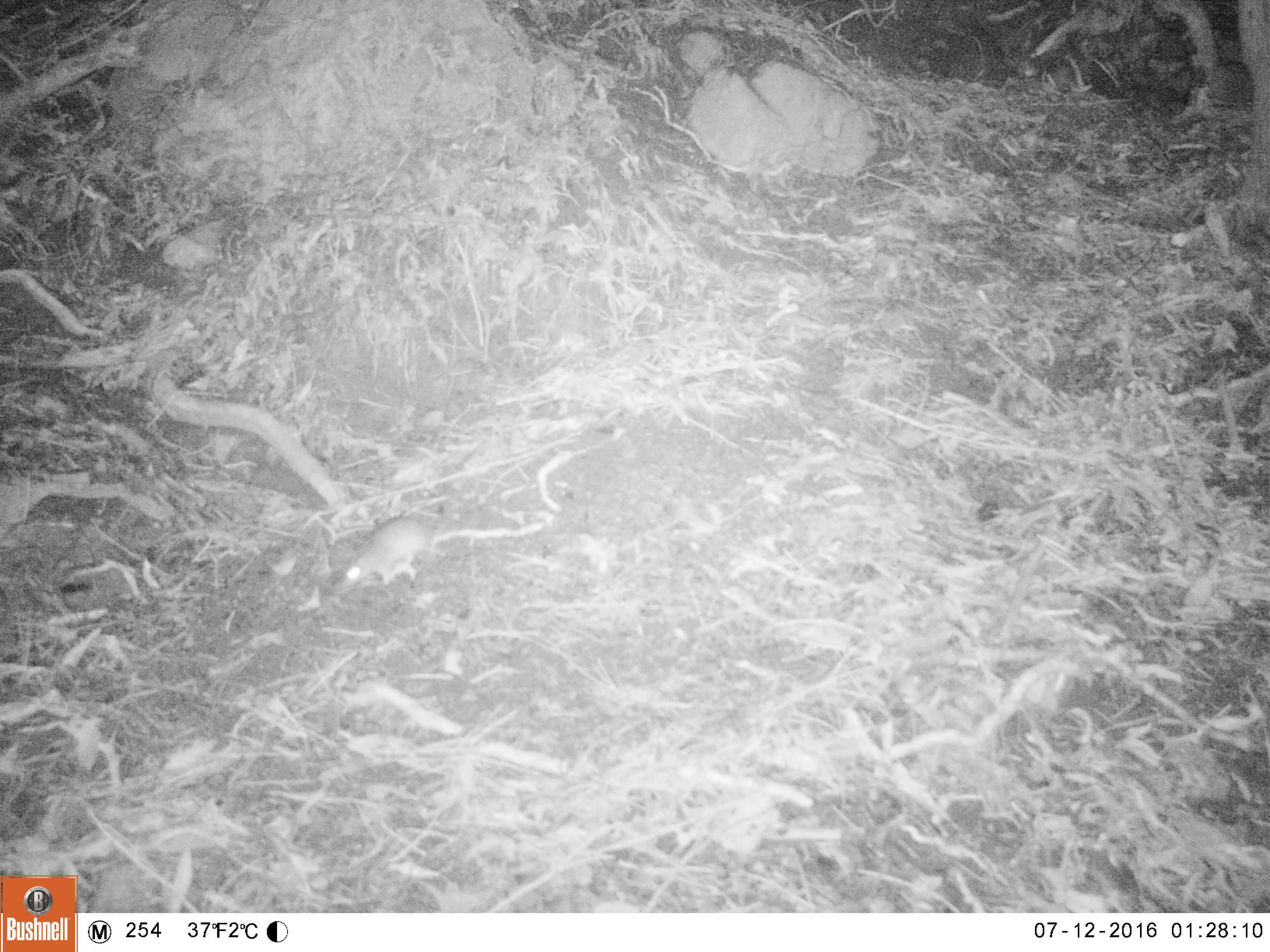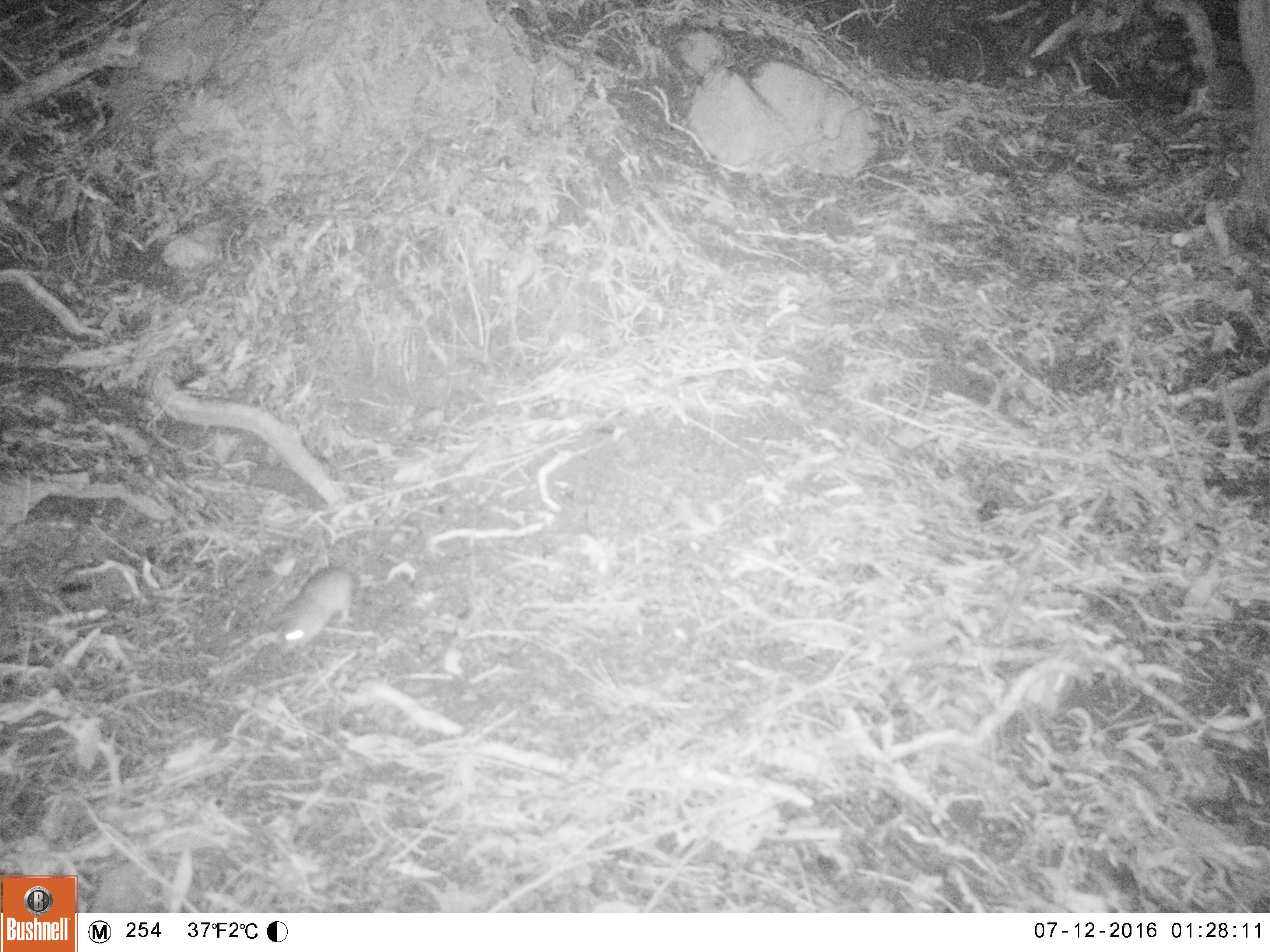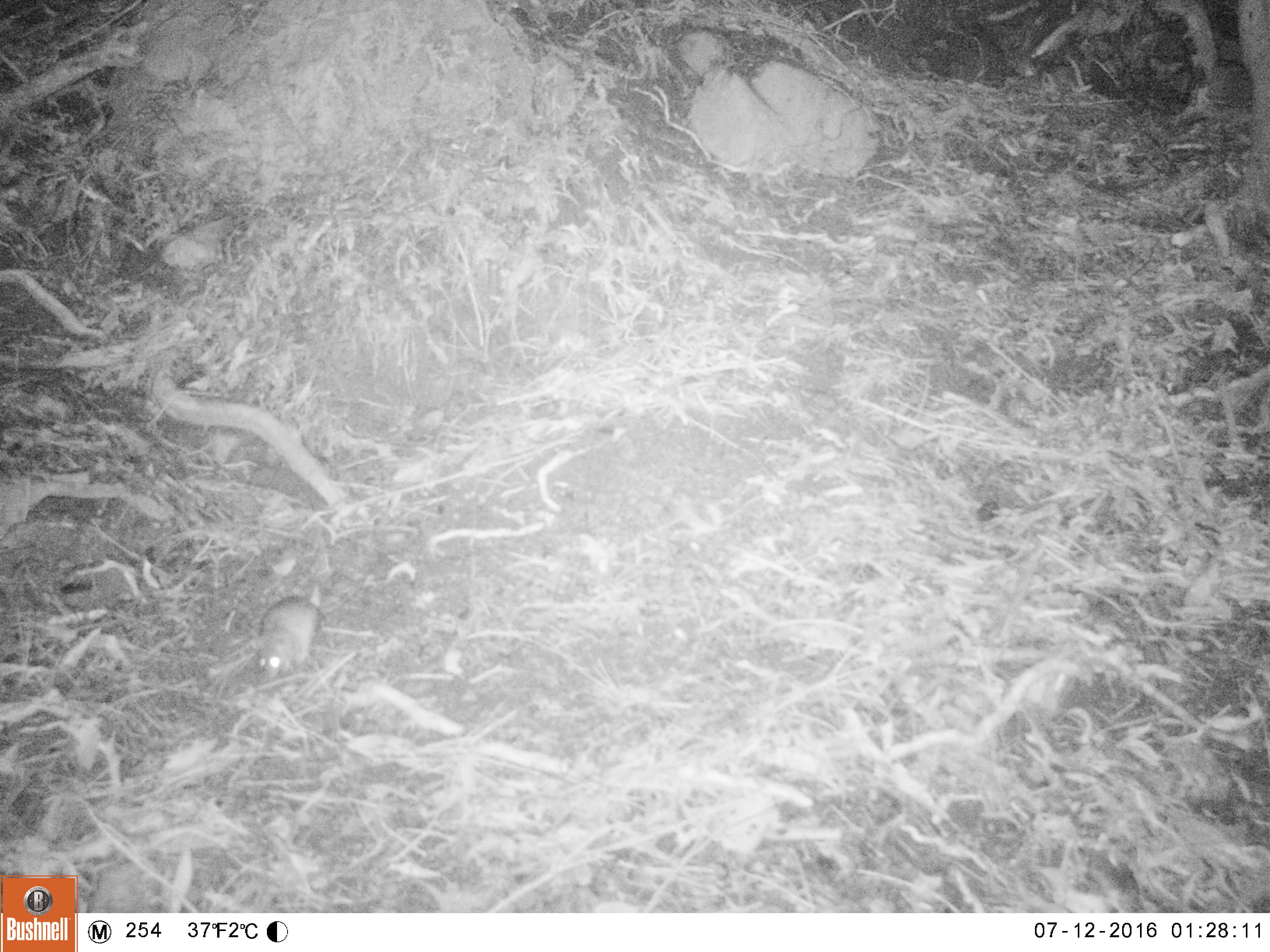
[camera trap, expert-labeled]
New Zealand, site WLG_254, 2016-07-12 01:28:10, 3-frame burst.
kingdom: Animalia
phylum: Chordata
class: Mammalia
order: Rodentia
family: Muridae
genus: Rattus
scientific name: Rattus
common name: rat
Rat (Rattus).